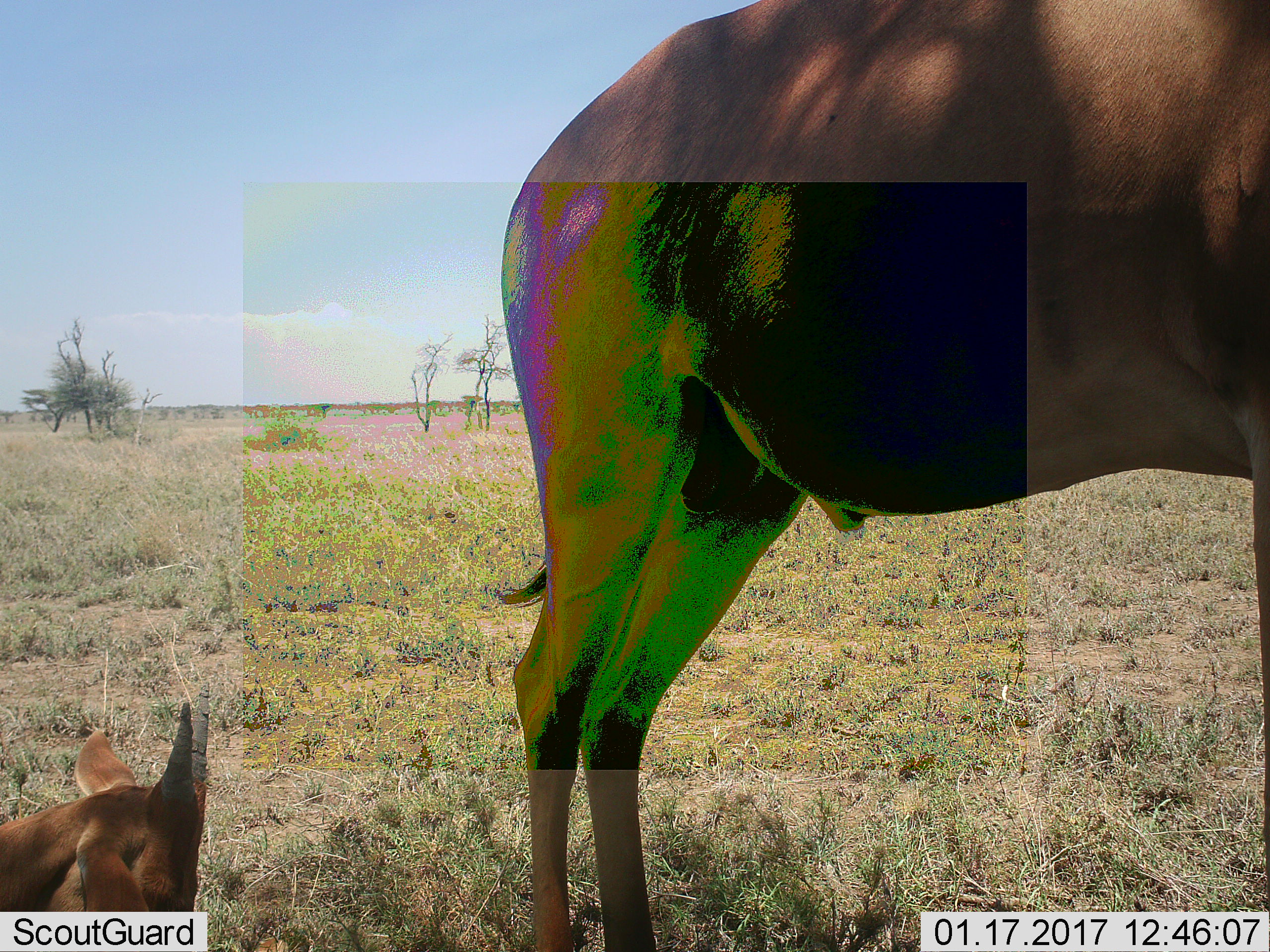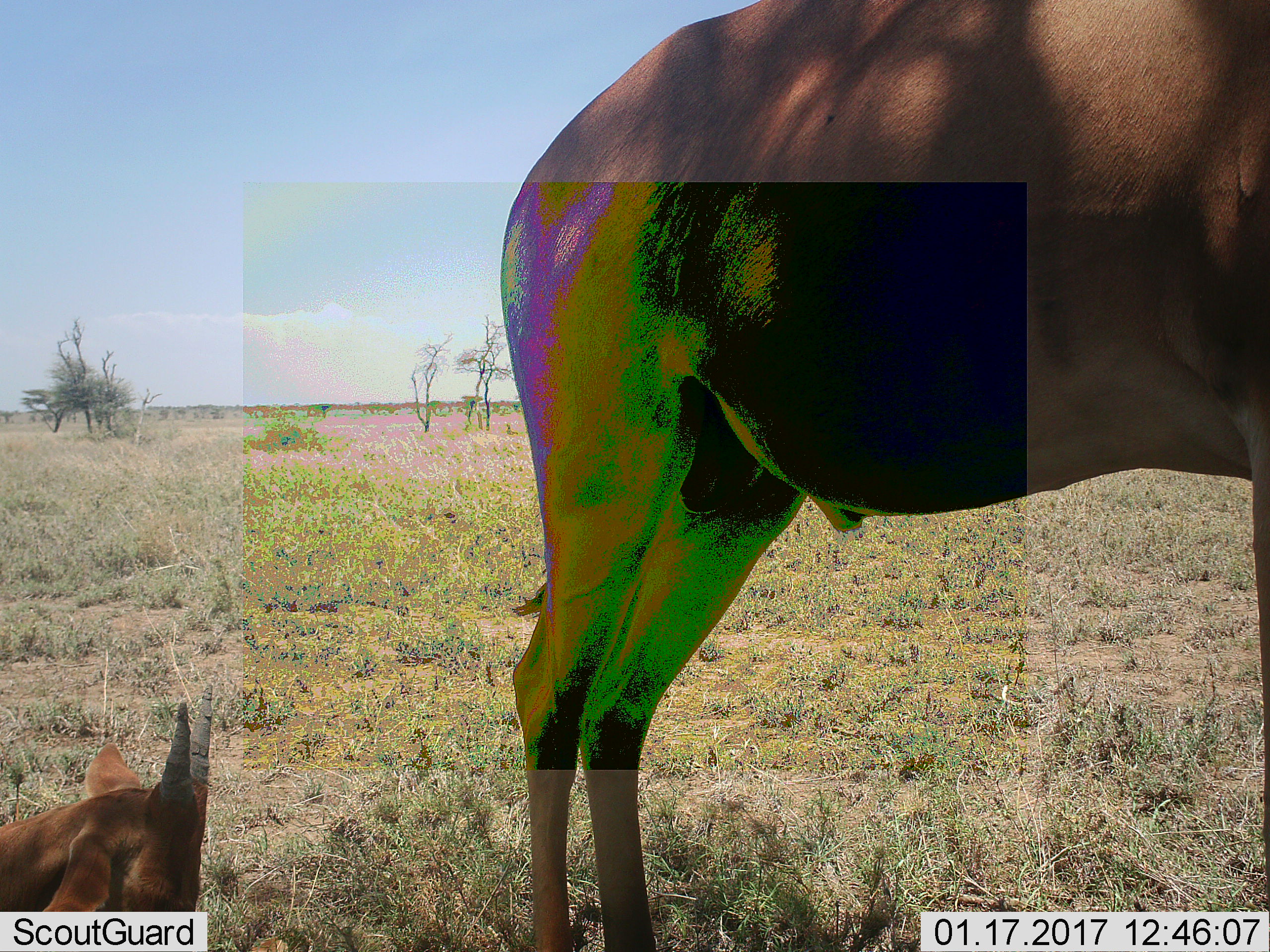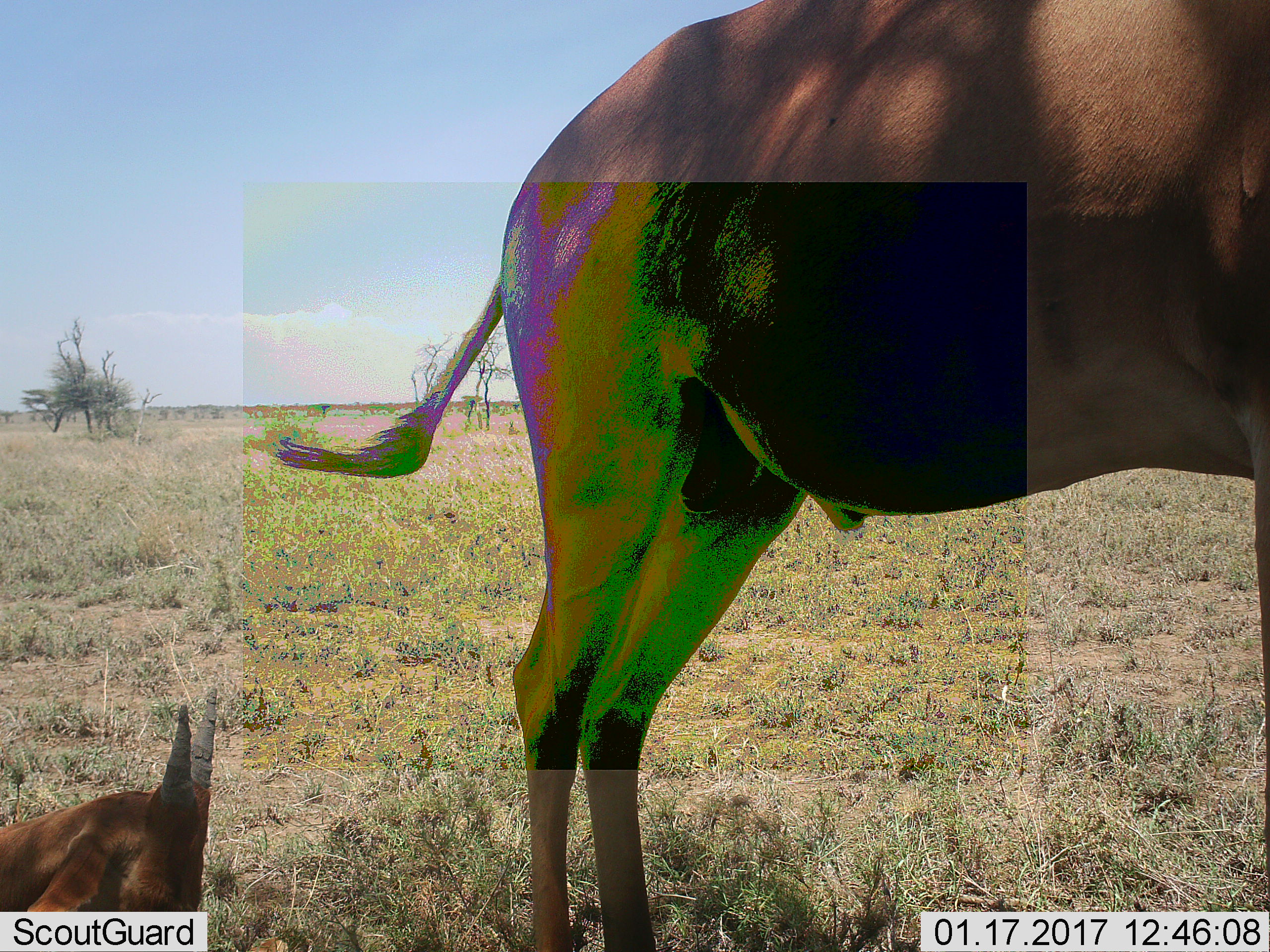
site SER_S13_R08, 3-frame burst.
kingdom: Animalia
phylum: Chordata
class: Mammalia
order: Artiodactyla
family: Bovidae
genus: Alcelaphus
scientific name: Alcelaphus buselaphus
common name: hartebeest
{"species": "hartebeest (Alcelaphus buselaphus)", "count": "2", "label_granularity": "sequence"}